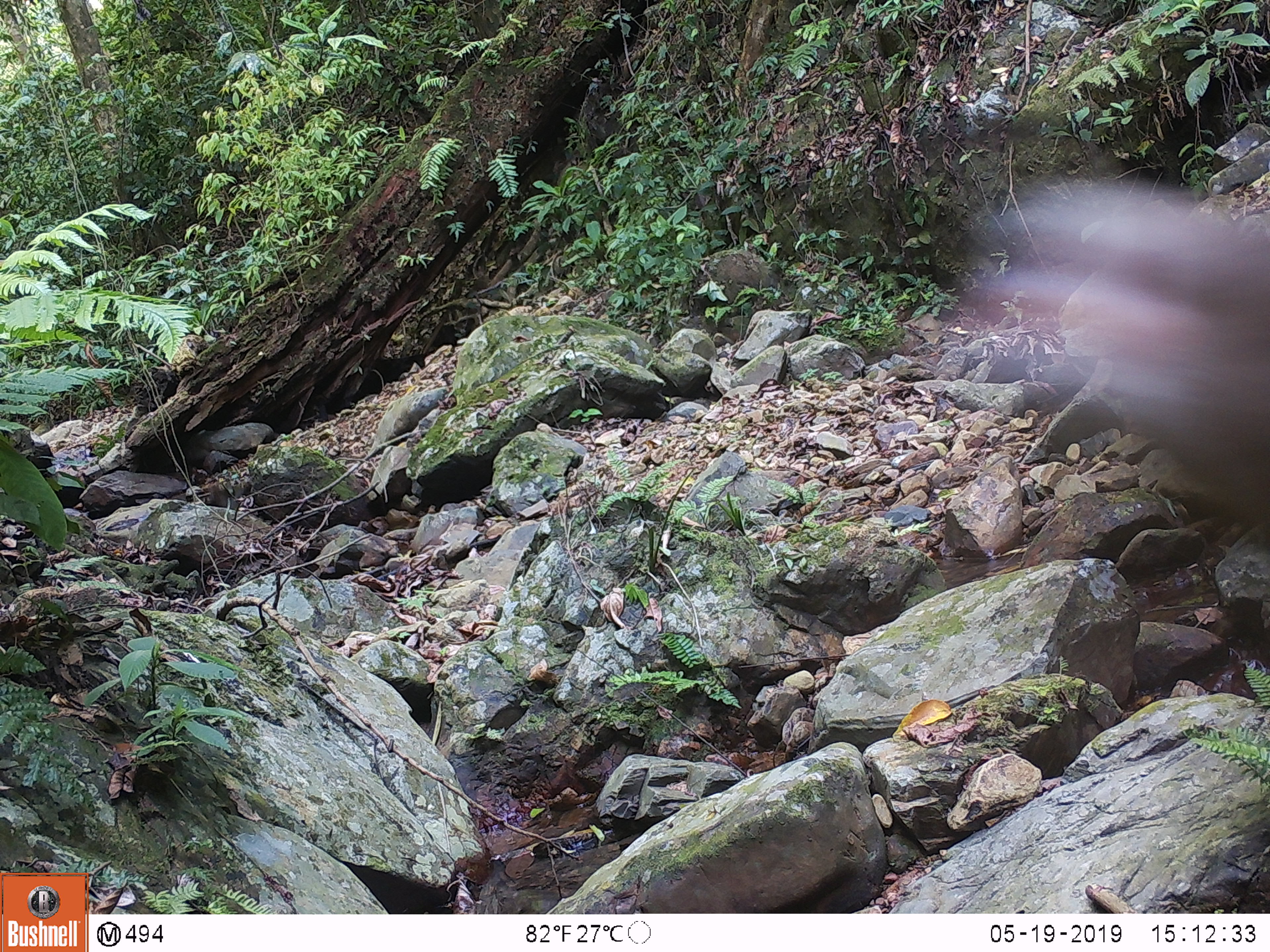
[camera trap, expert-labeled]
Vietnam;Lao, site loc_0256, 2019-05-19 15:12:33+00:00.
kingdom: Animalia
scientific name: Animalia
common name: animal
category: unidentified animal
Unidentified animal (animal) (Animalia). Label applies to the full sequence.